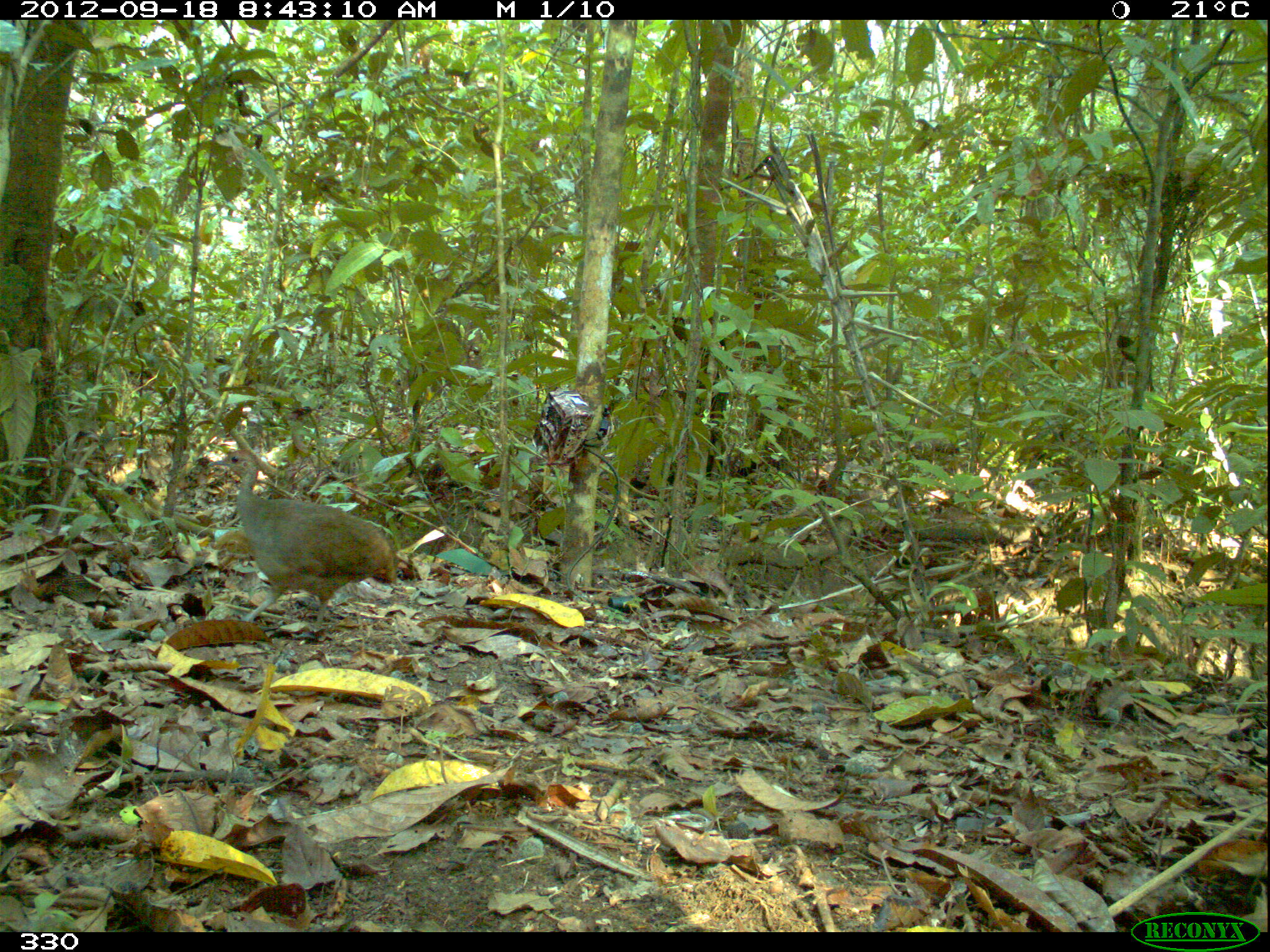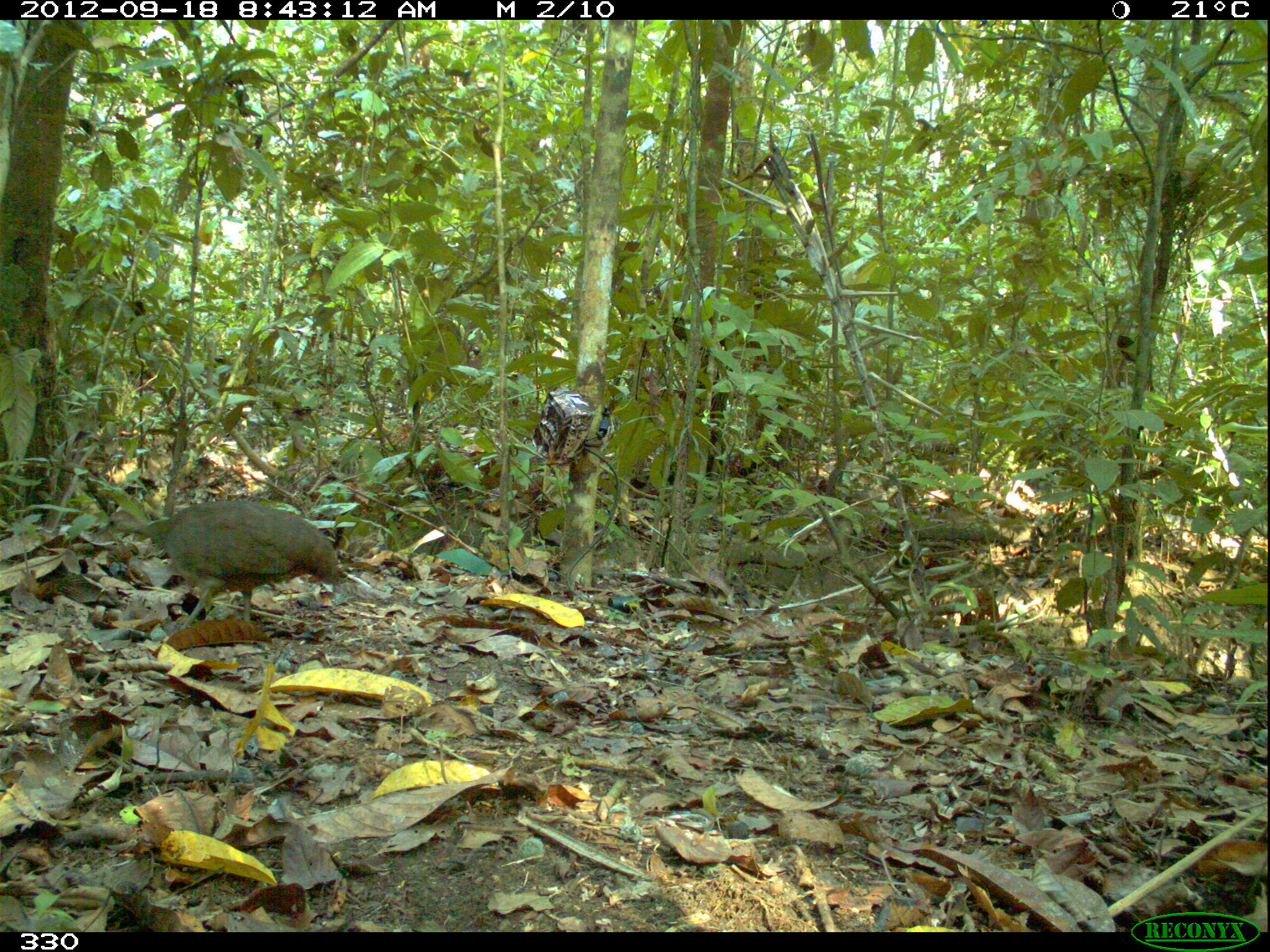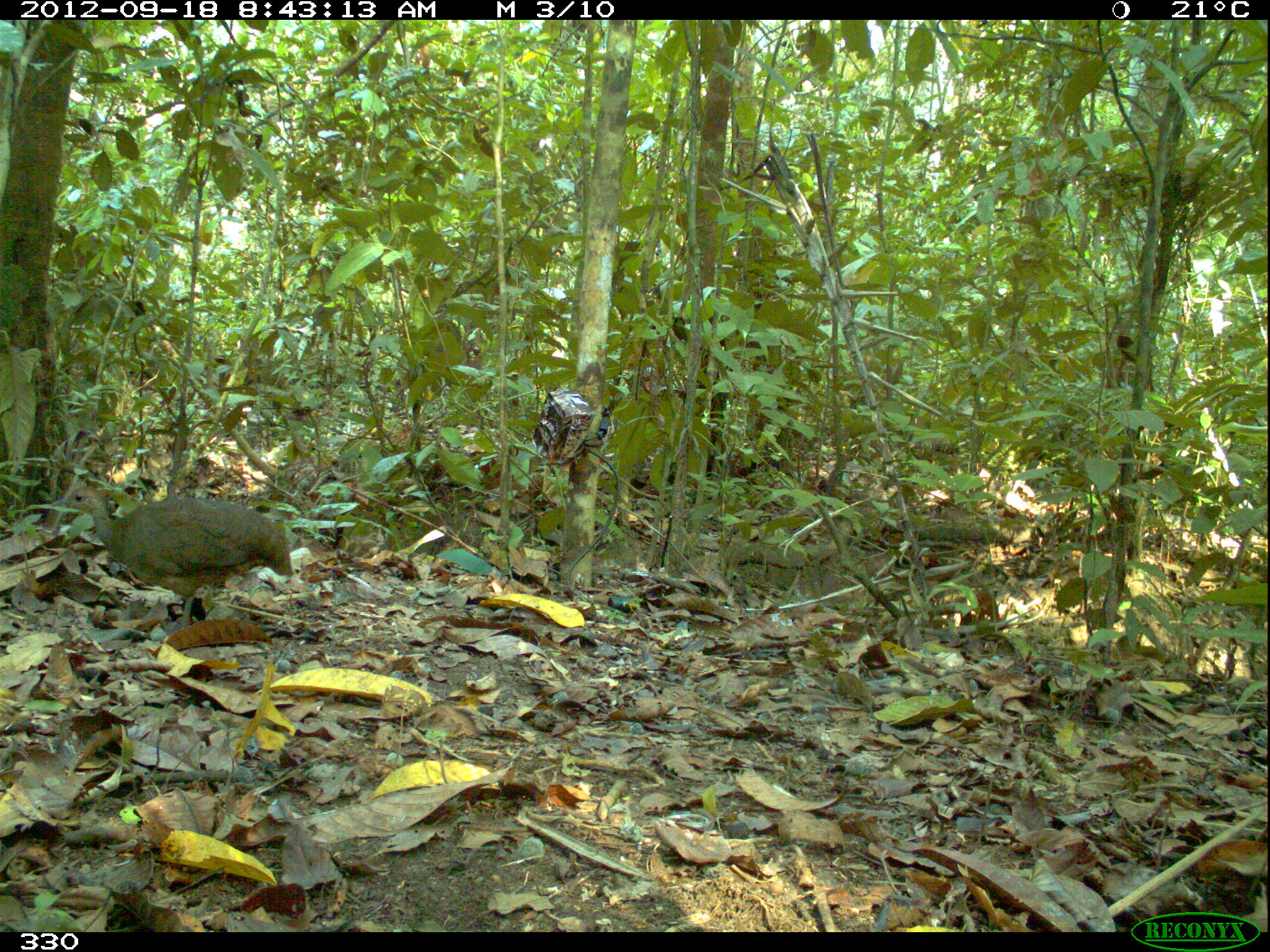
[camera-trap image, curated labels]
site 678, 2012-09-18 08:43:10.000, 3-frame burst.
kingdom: Animalia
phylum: Chordata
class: Aves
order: Galliformes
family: Phasianidae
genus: Alectoris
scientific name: Alectoris rufa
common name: red-legged partridge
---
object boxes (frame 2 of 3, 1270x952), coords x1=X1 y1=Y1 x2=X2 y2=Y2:
alectoris rufa: x1=87 y1=499 x2=348 y2=631